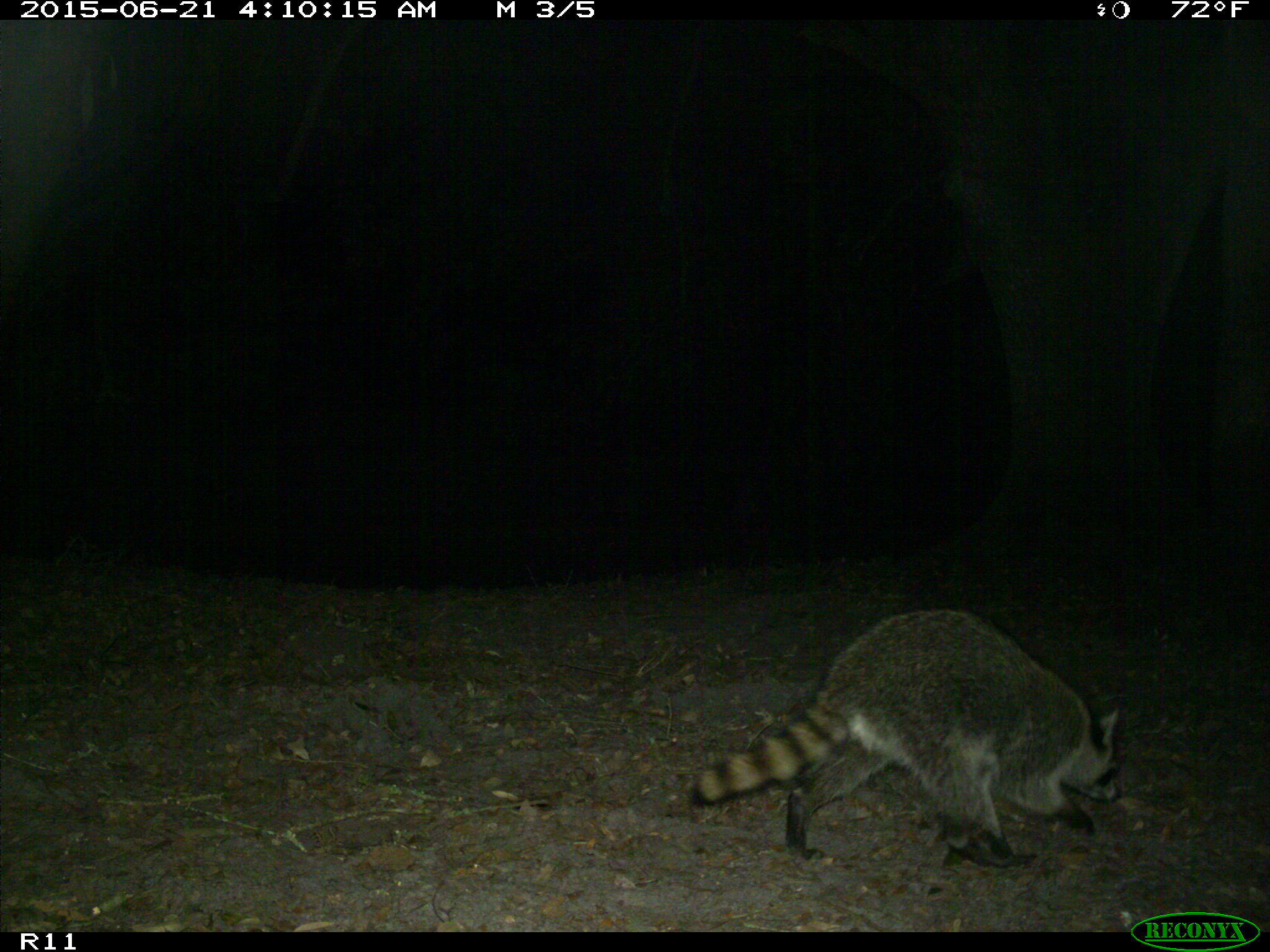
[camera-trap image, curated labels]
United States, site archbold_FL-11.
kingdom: Animalia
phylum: Chordata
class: Mammalia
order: Carnivora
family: Procyonidae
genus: Procyon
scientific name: Procyon lotor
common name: common raccoon